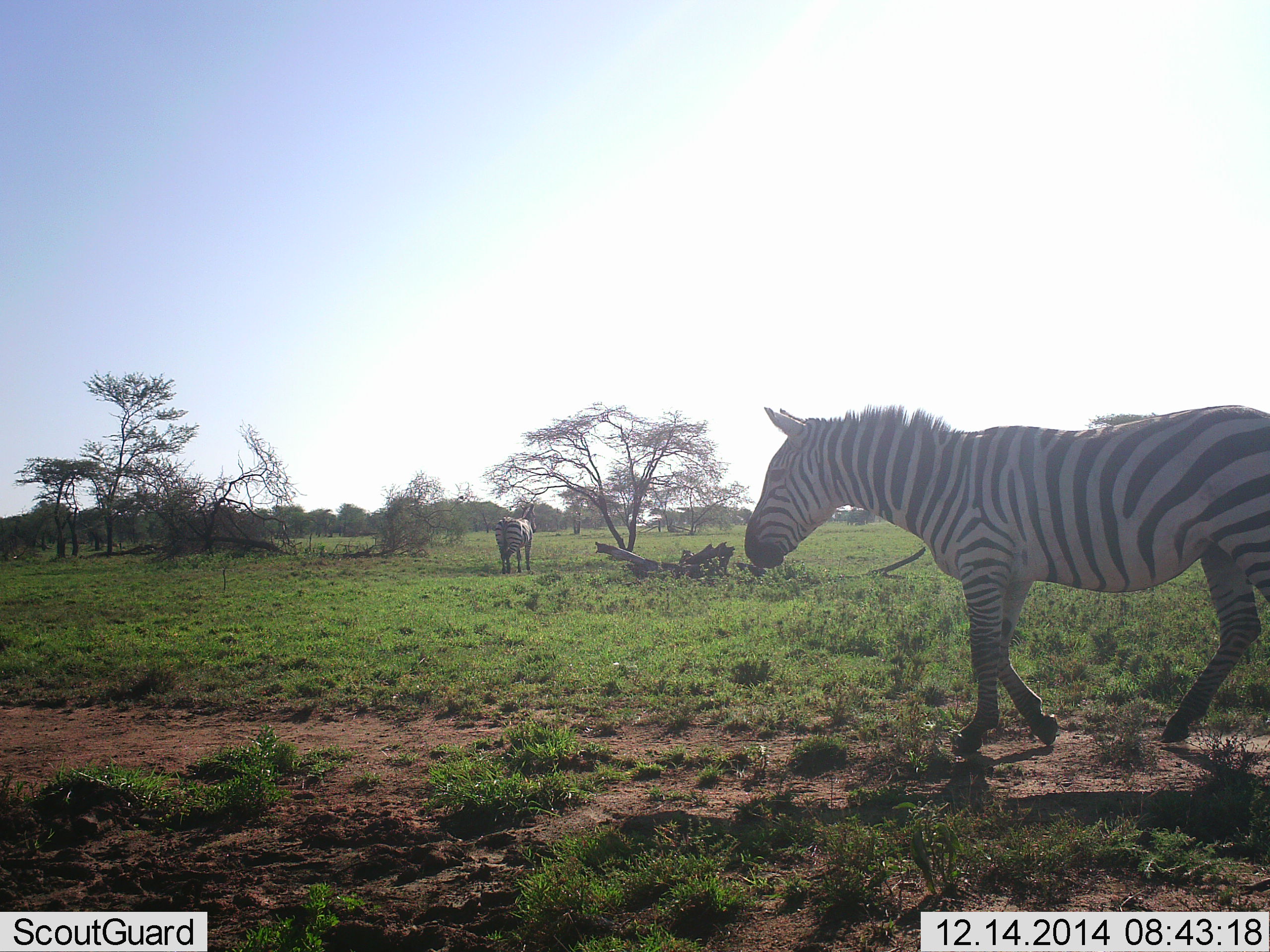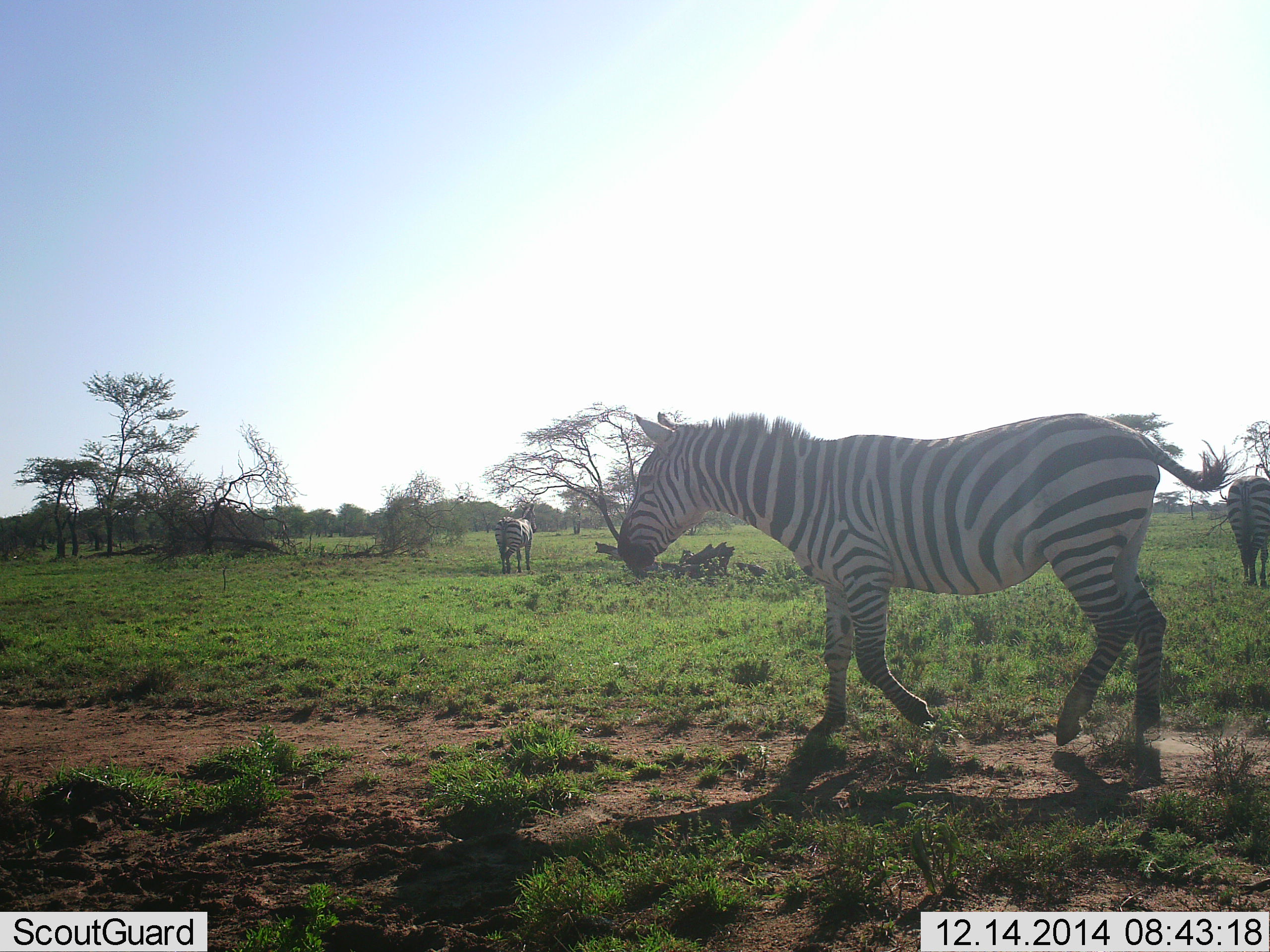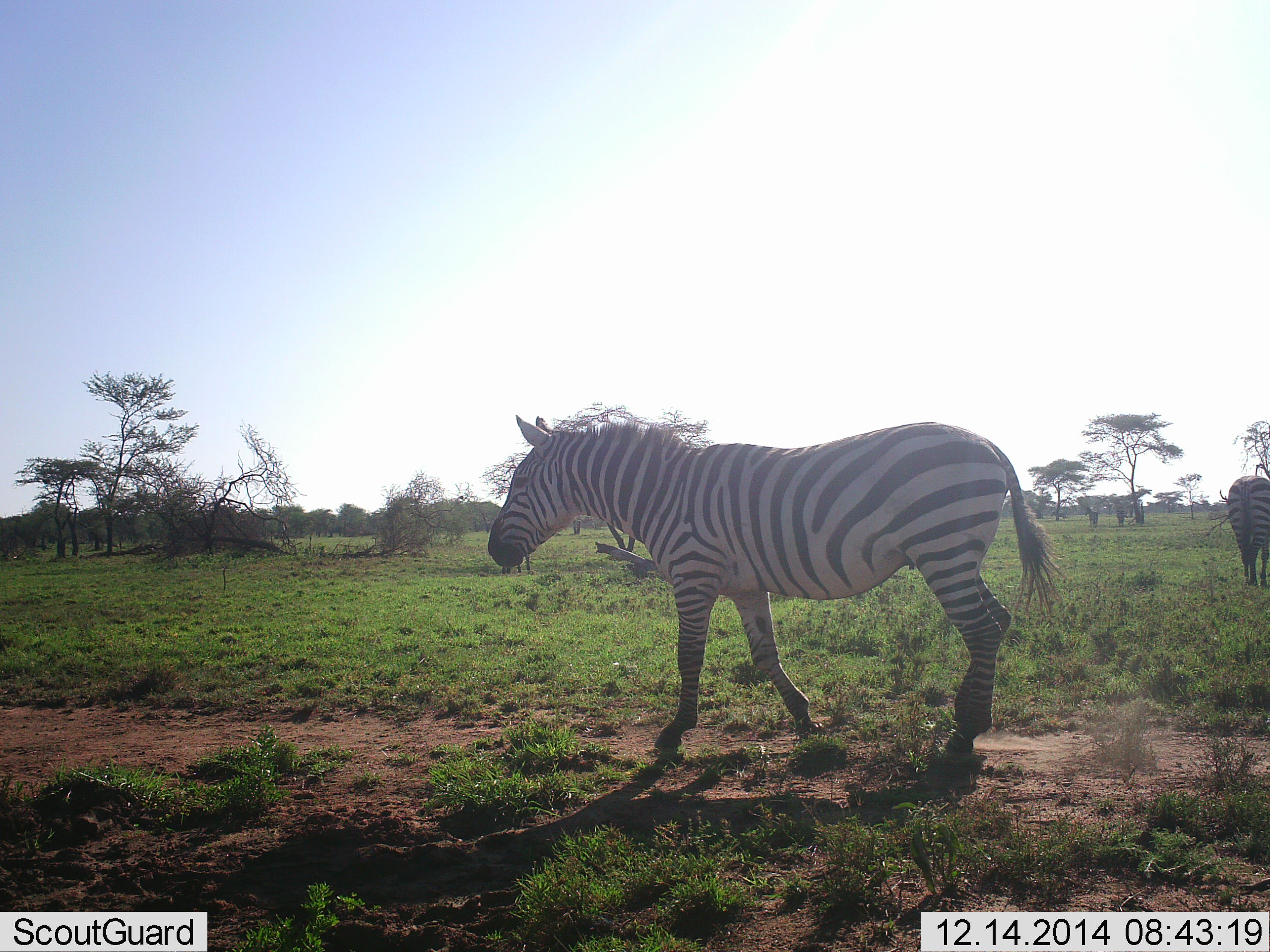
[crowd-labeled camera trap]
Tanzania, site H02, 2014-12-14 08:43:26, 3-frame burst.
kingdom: Animalia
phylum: Chordata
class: Mammalia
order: Perissodactyla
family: Equidae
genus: Equus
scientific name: Equus quagga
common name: plains zebra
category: zebra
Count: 3.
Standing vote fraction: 90%.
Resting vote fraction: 0%.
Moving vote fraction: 100%.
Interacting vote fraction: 0%.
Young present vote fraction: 0%.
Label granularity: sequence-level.